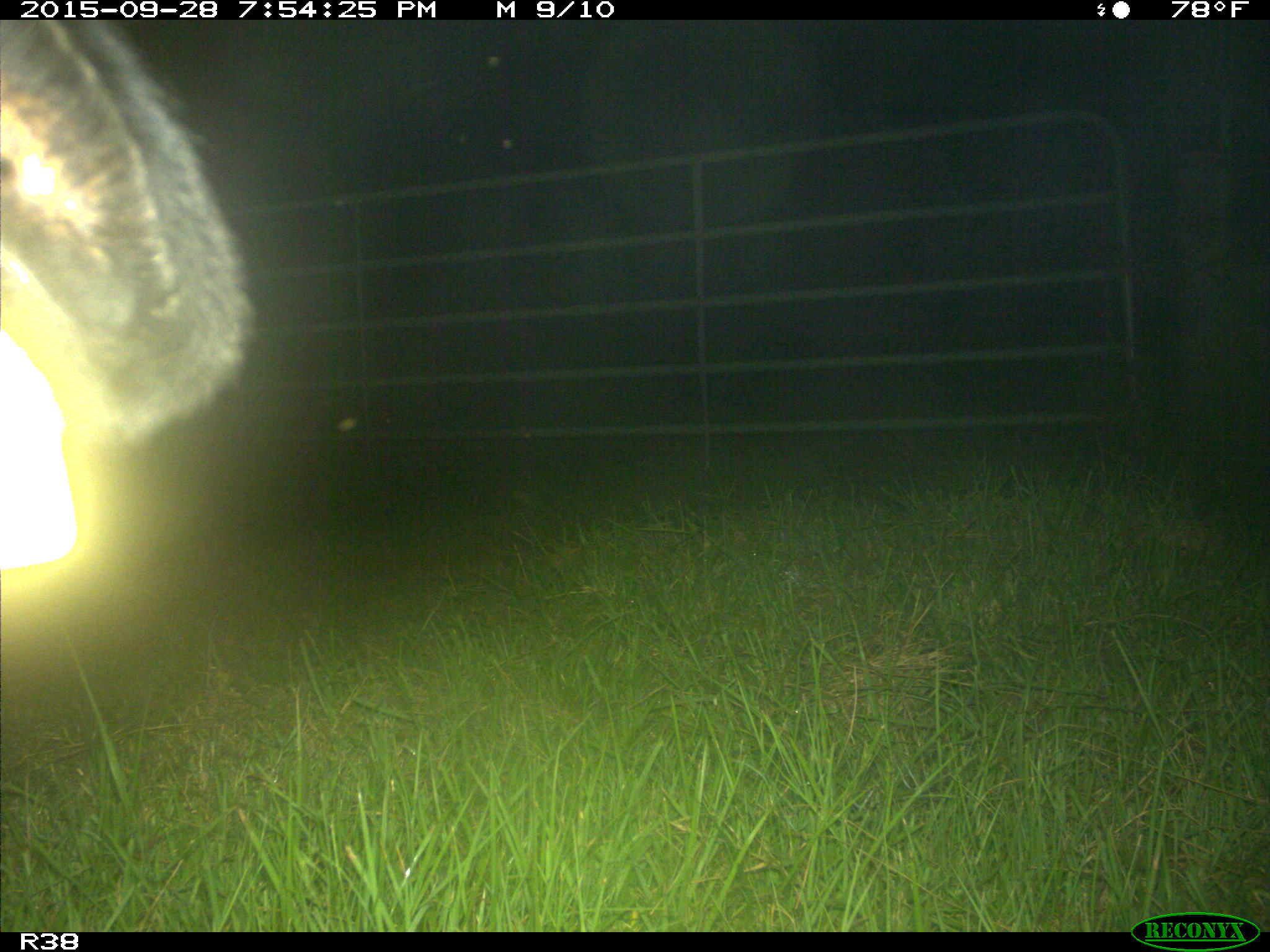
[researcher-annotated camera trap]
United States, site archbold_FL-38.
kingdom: Animalia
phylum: Chordata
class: Mammalia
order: Artiodactyla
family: Bovidae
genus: Bos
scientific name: Bos taurus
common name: domestic cow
Bos taurus (domestic cow).